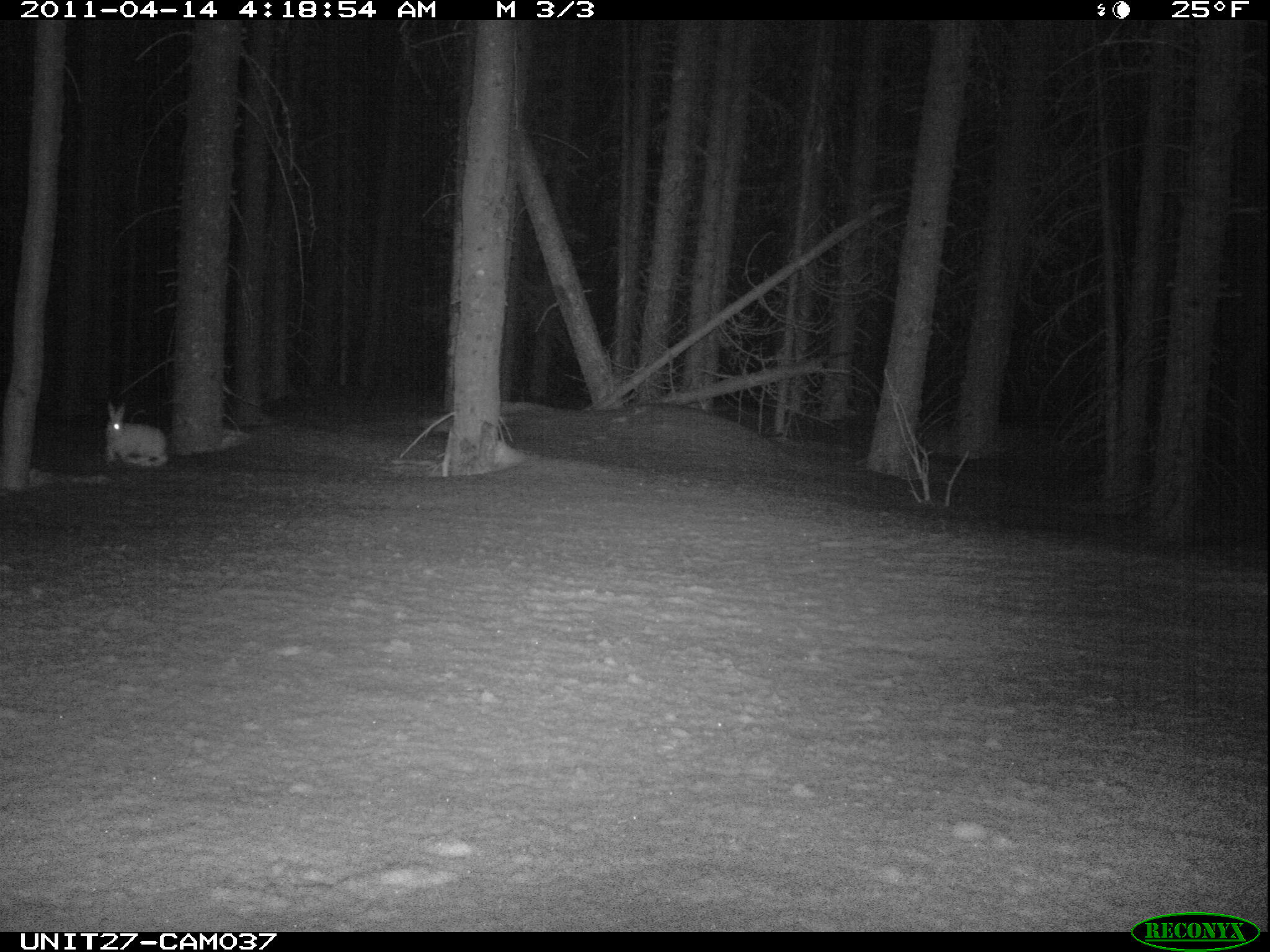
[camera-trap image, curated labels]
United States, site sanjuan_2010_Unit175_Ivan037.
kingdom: Animalia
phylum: Chordata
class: Mammalia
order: Lagomorpha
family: Leporidae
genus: Lepus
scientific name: Lepus americanus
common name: snowshoe hare